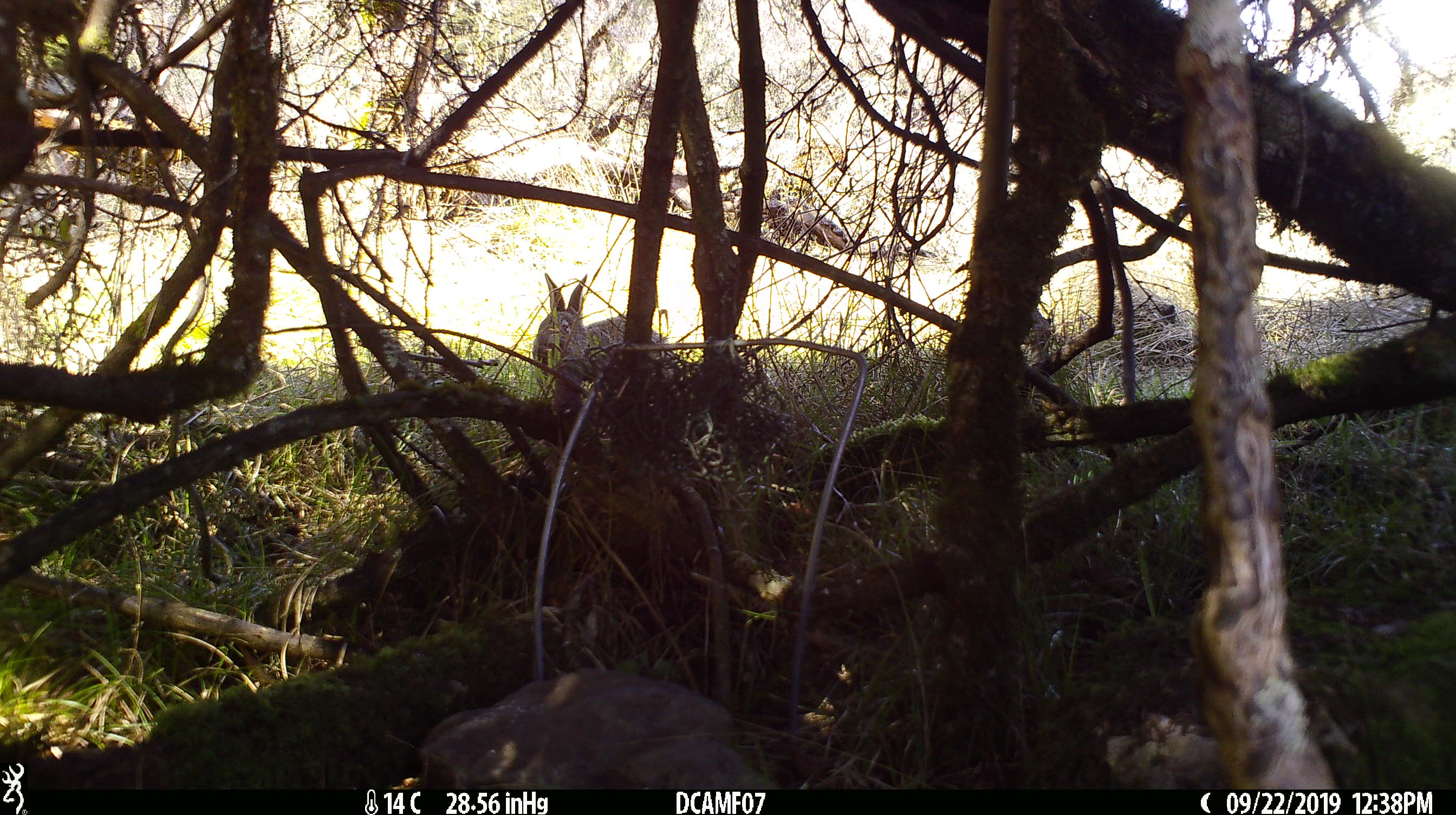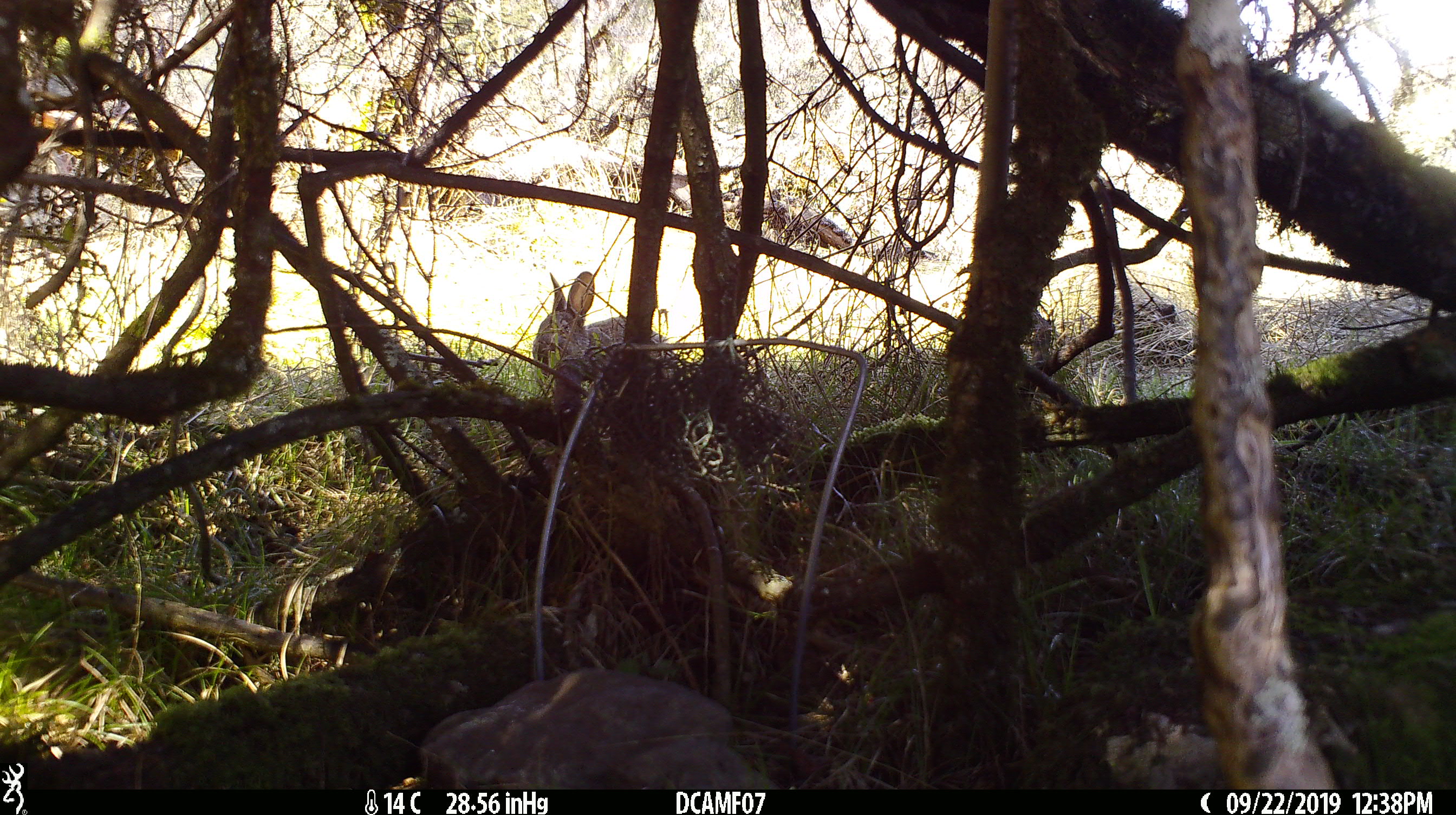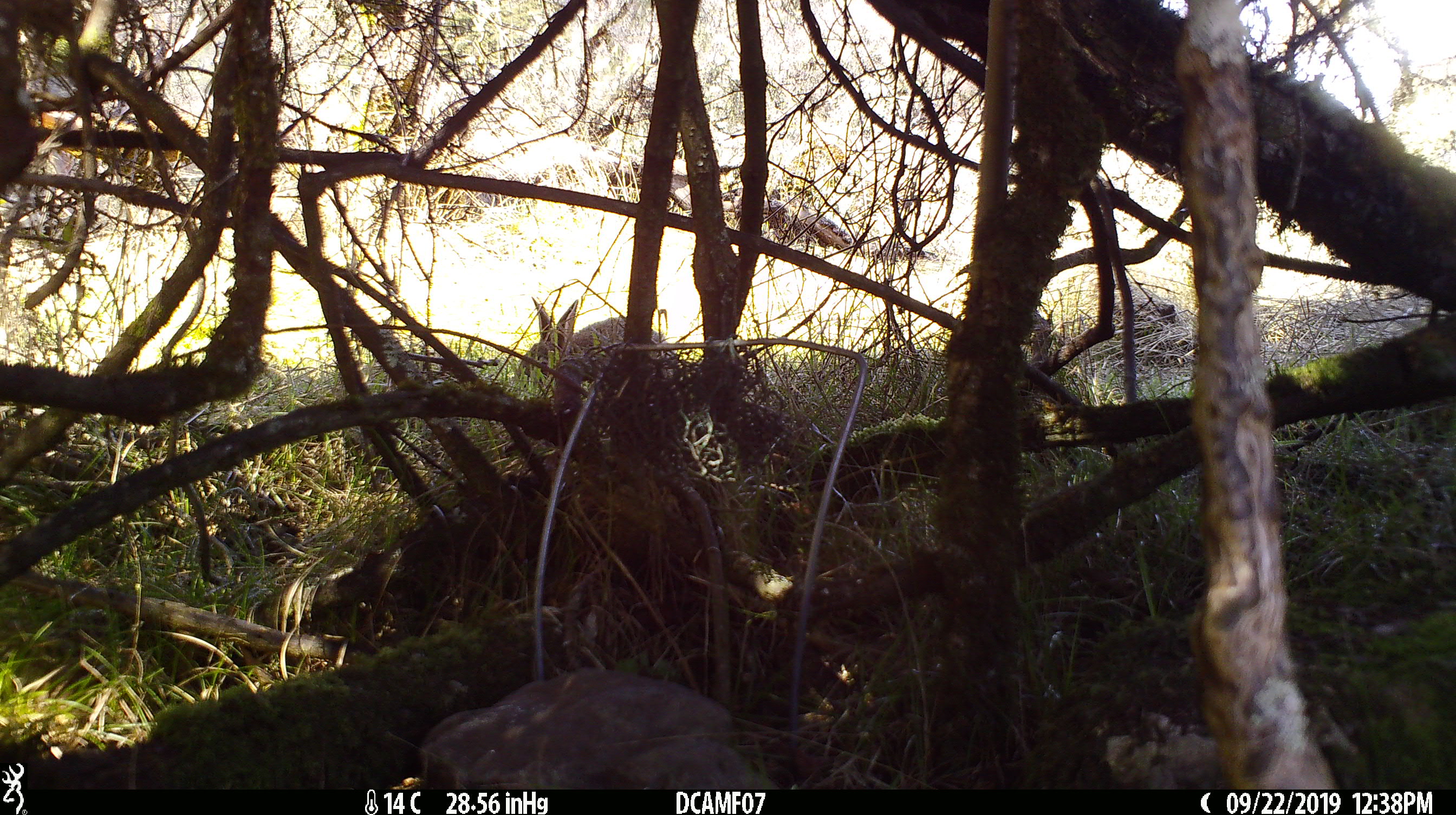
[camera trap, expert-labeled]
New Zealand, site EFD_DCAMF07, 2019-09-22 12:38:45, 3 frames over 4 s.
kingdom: Animalia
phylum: Chordata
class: Mammalia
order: Lagomorpha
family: Leporidae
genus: Oryctolagus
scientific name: Oryctolagus cuniculus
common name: european rabbit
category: rabbit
Rabbit (european rabbit) (Oryctolagus cuniculus).